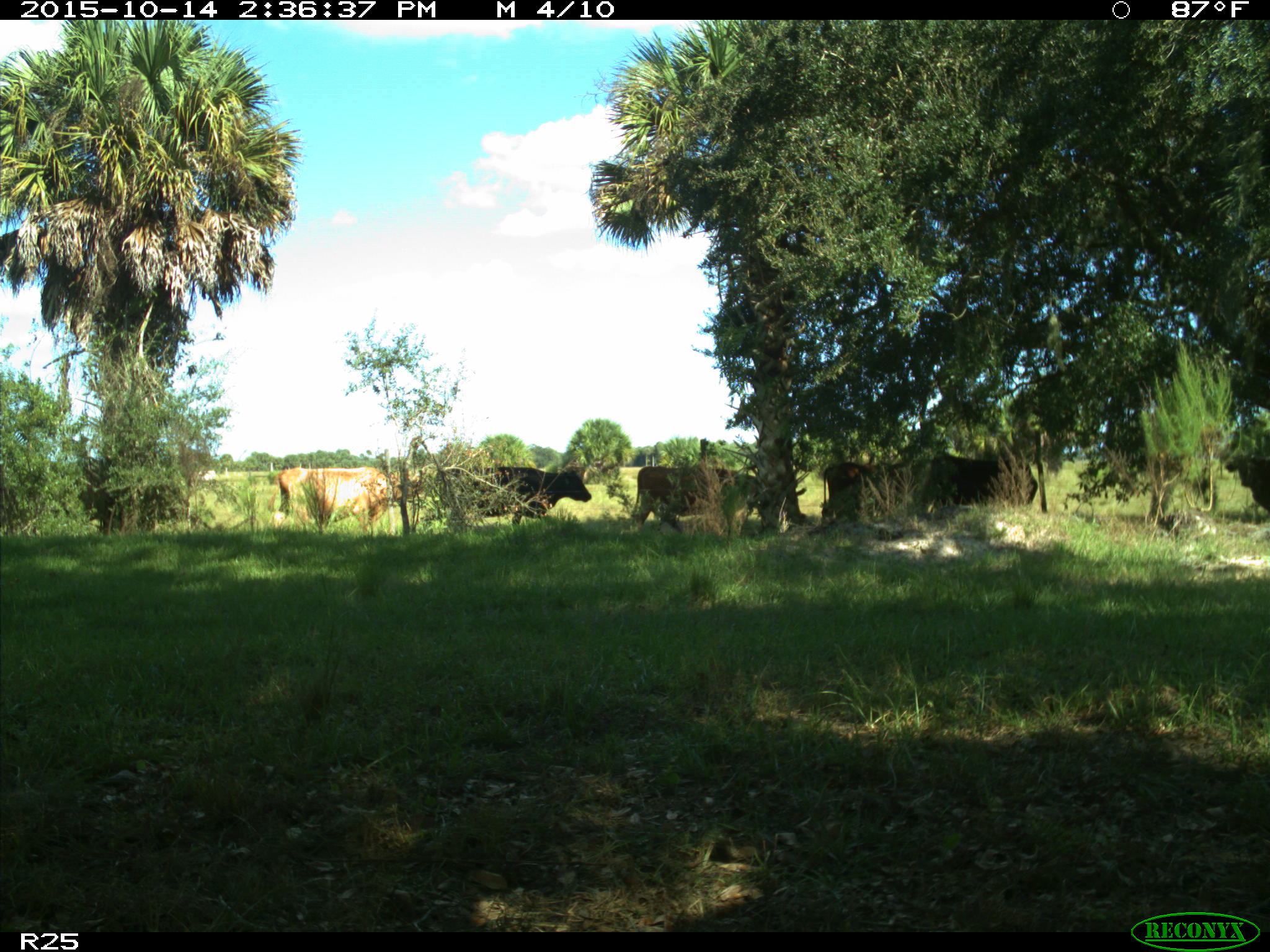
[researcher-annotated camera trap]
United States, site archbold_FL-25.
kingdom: Animalia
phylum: Chordata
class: Mammalia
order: Artiodactyla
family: Bovidae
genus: Bos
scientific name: Bos taurus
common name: domestic cow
Bos taurus (domestic cow).